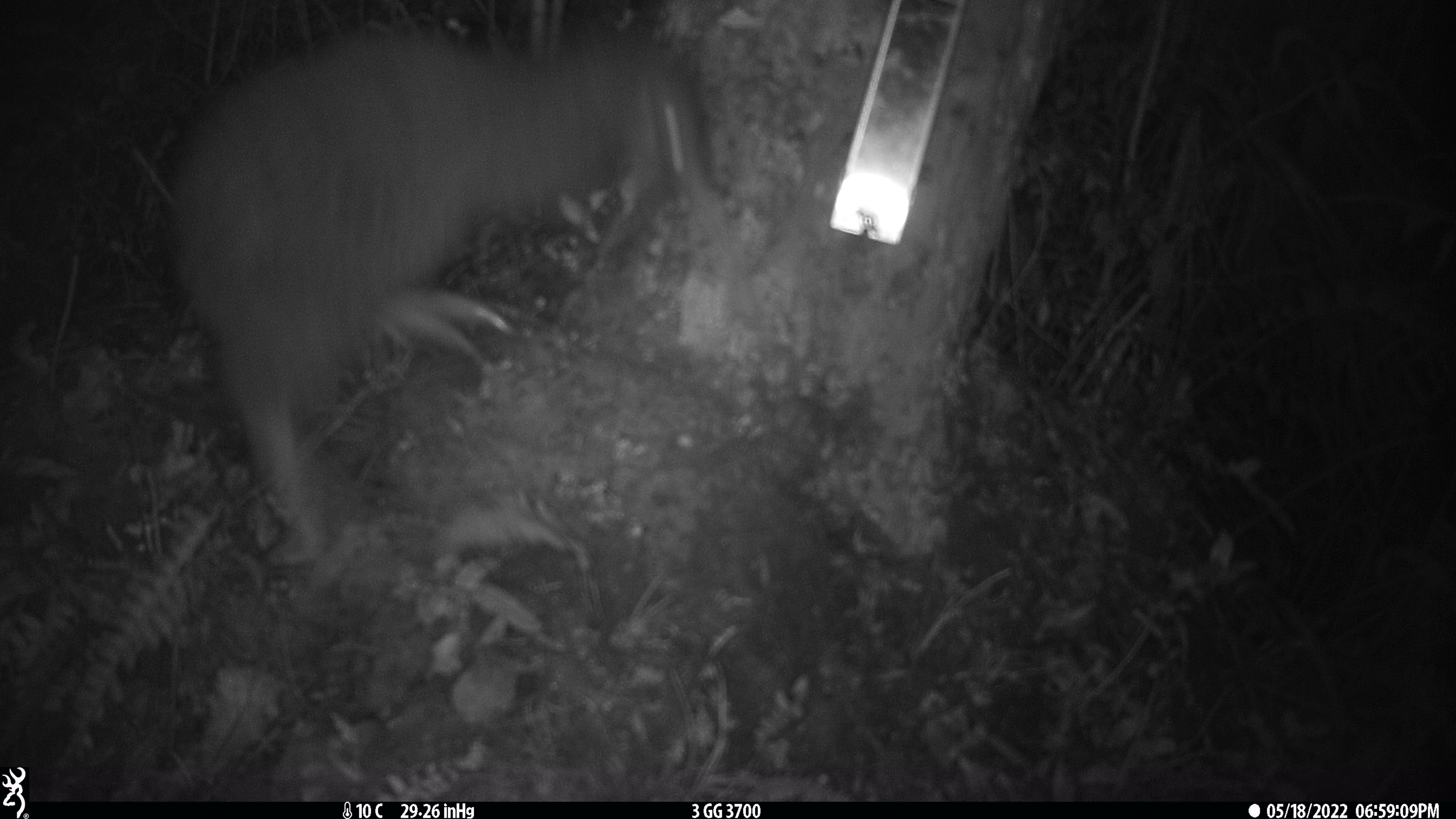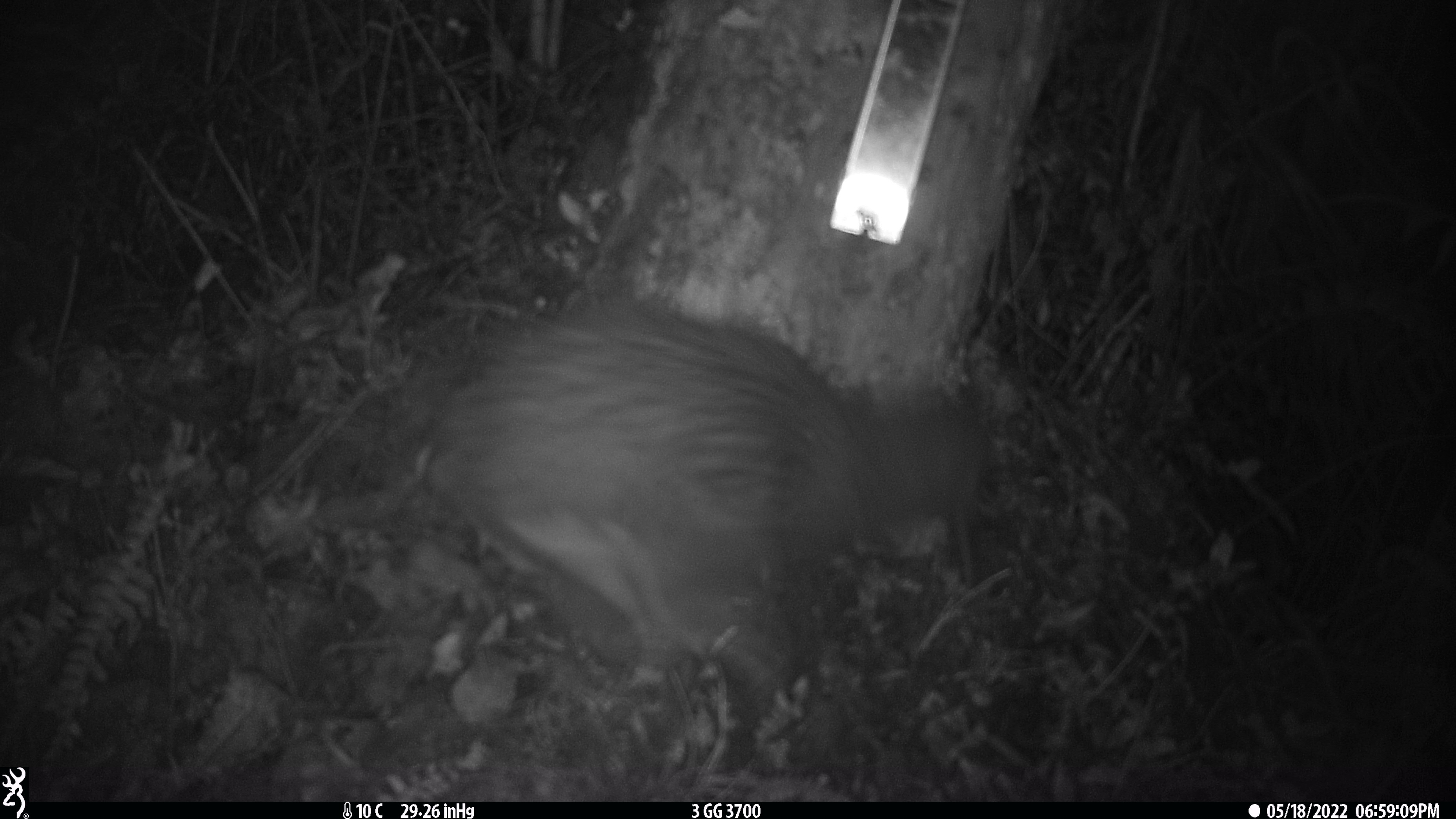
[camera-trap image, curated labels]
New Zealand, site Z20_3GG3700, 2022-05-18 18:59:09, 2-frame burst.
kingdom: Animalia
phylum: Chordata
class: Aves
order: Apterygiformes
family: Apterygidae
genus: Apteryx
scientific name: Apteryx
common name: kiwi